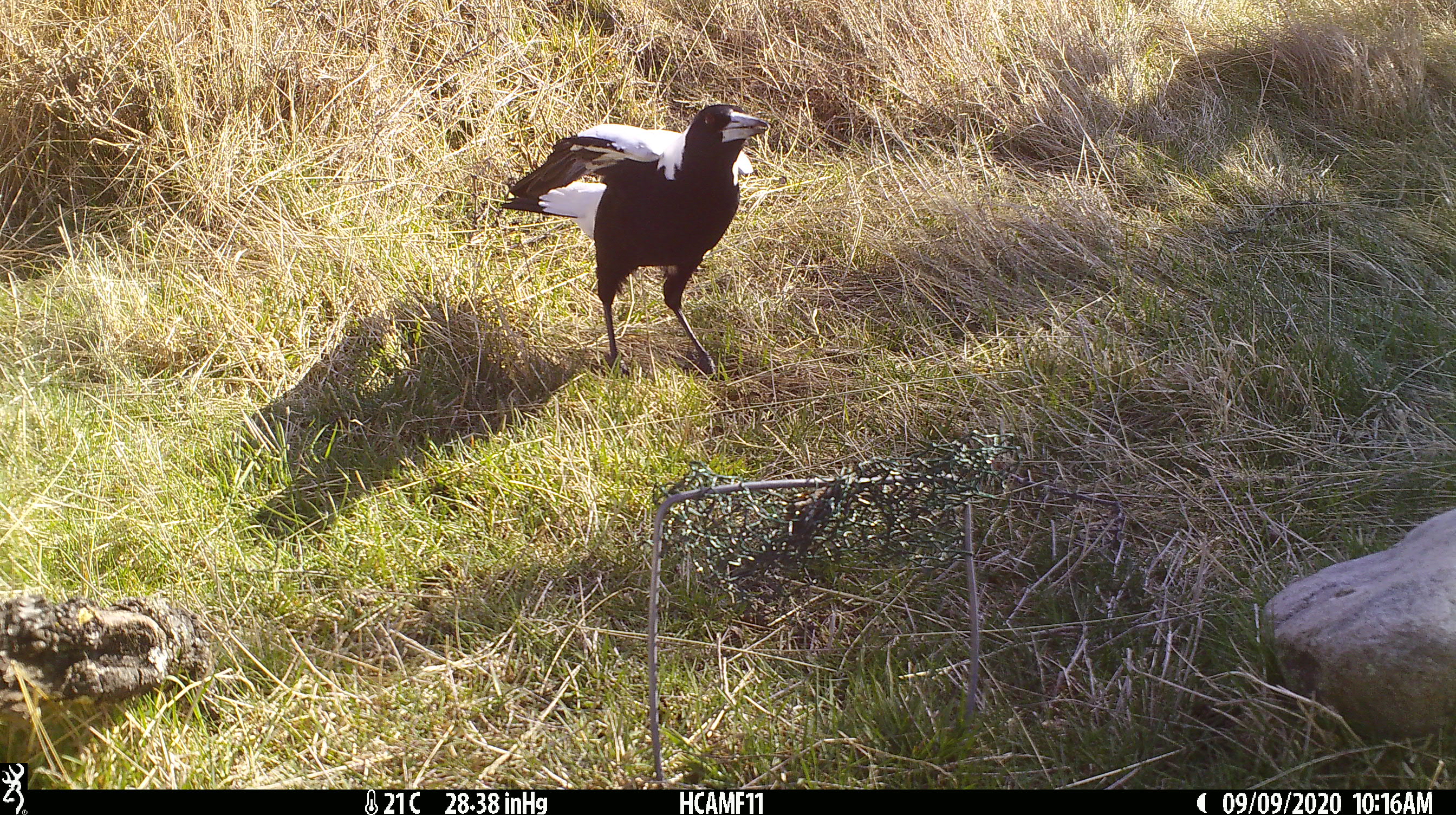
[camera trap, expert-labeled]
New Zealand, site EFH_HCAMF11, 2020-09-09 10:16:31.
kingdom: Animalia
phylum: Chordata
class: Aves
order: Passeriformes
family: Artamidae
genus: Gymnorhina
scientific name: Gymnorhina tibicen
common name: australian magpie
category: magpie